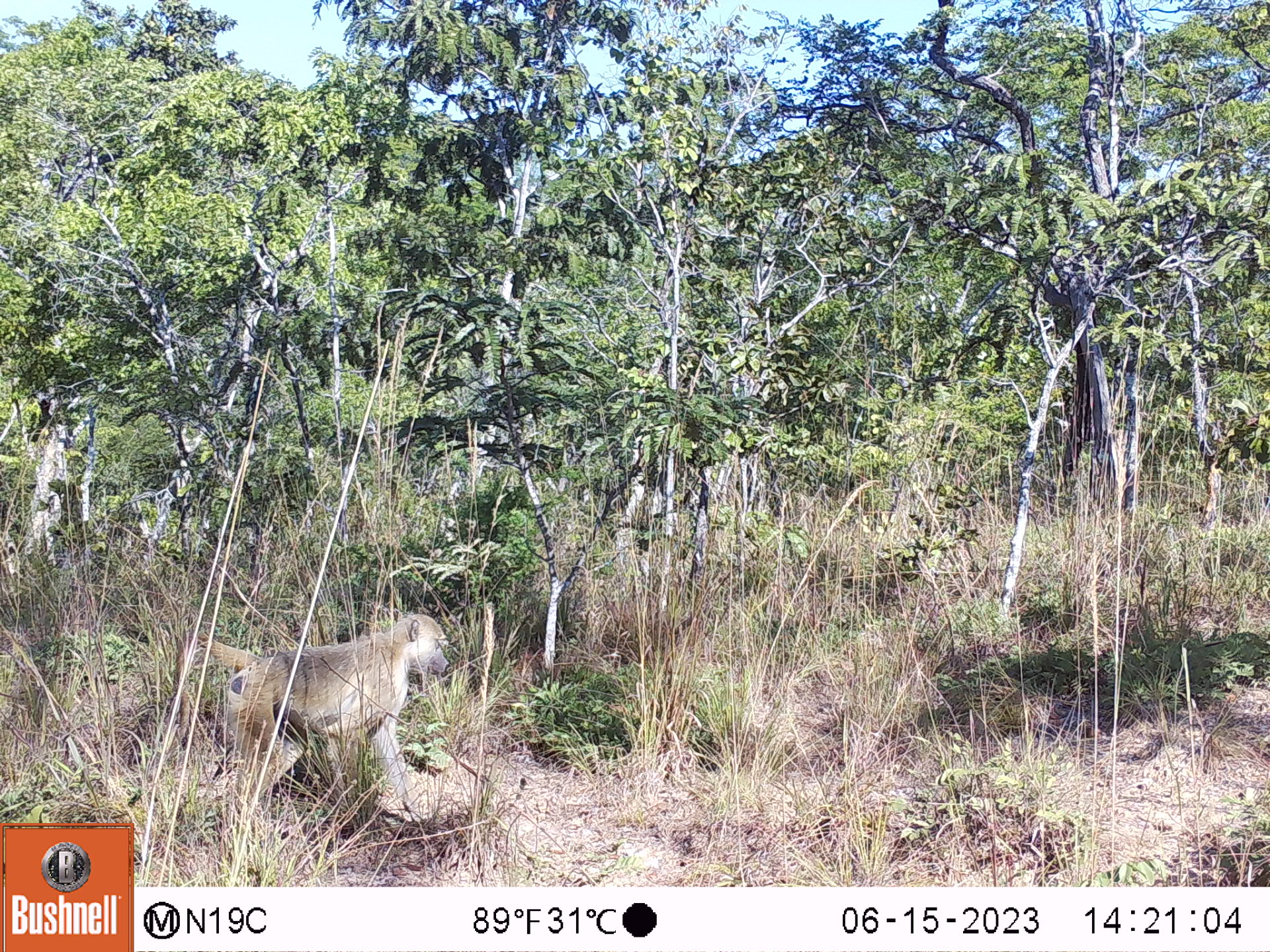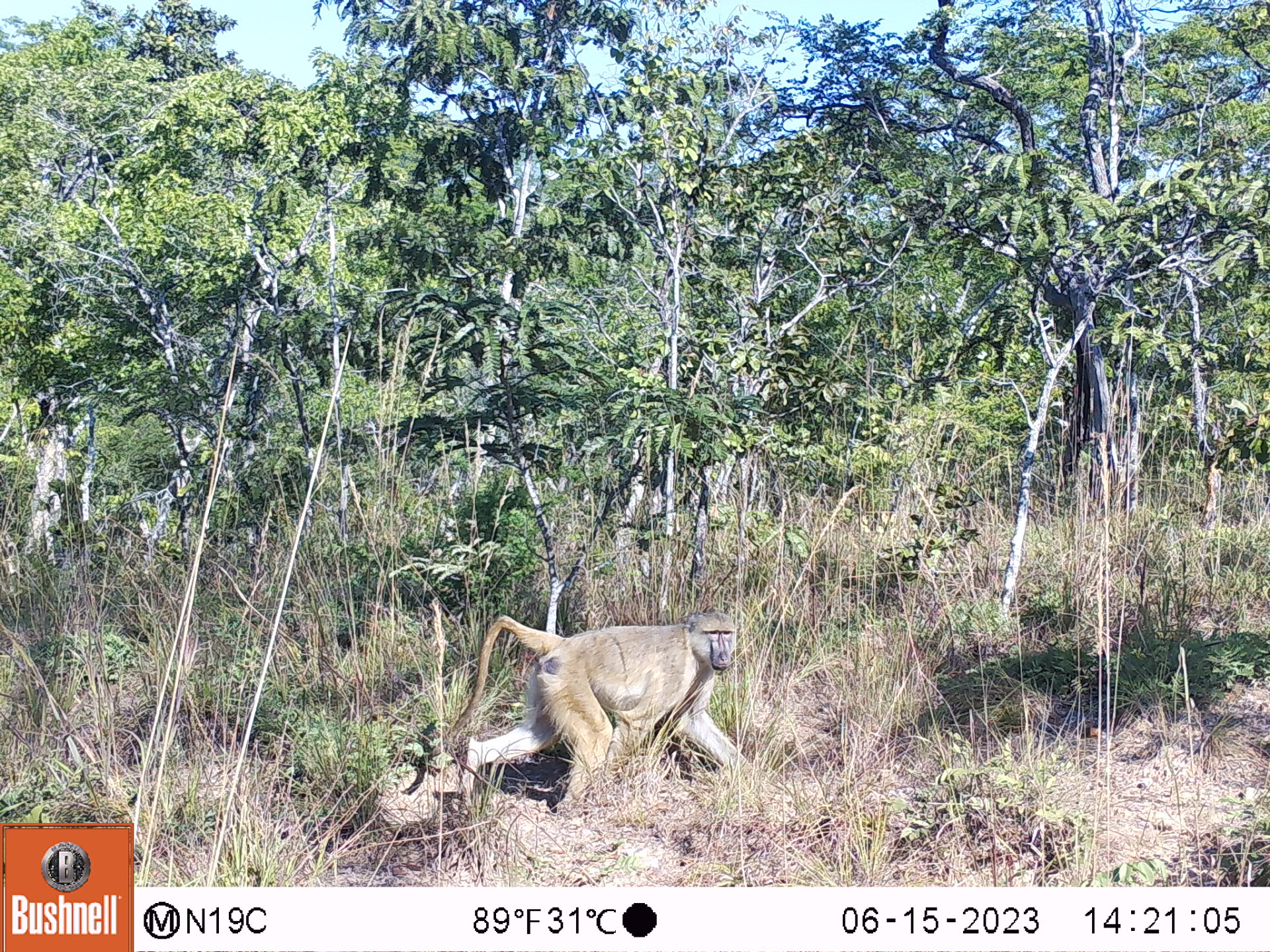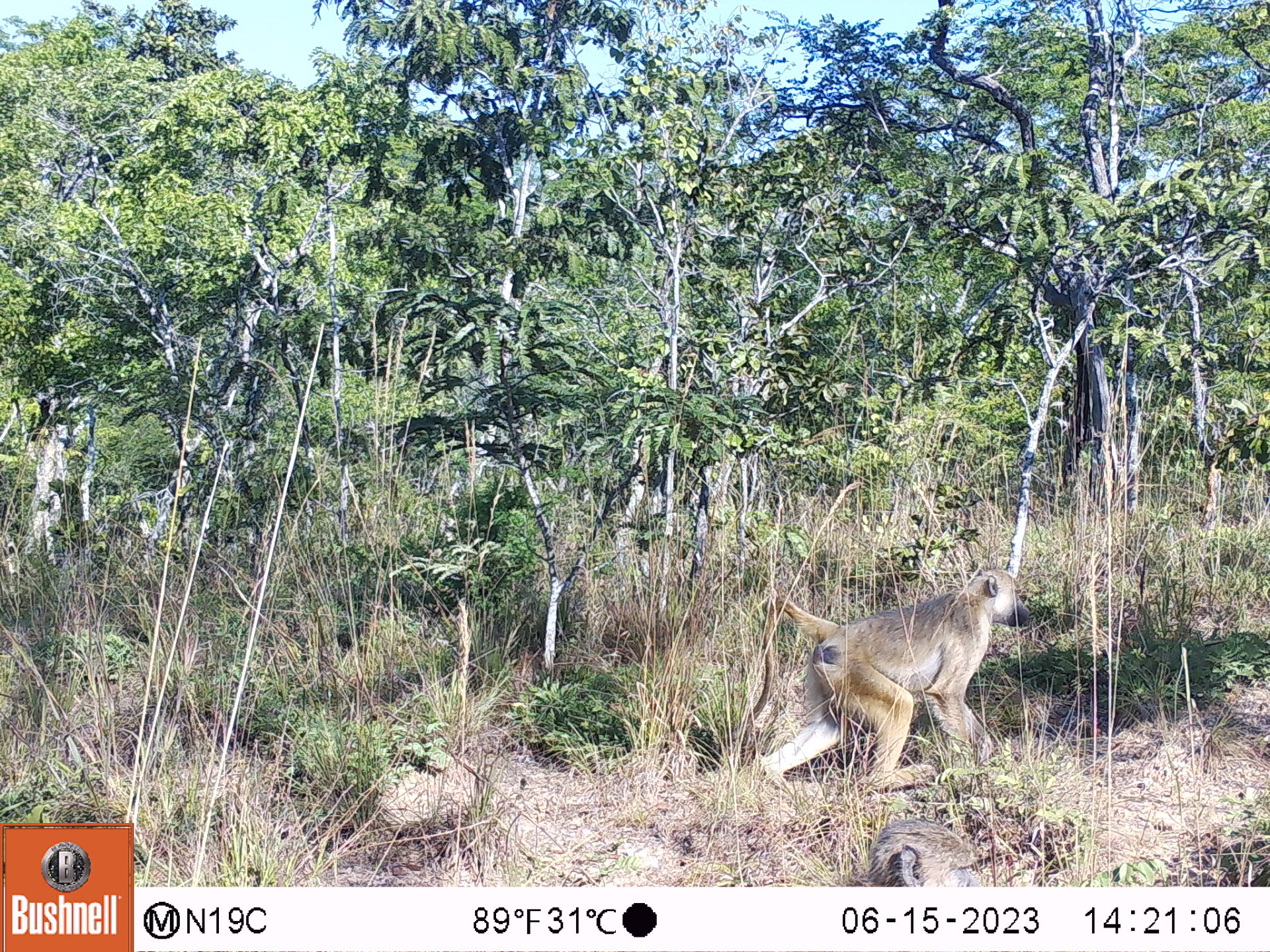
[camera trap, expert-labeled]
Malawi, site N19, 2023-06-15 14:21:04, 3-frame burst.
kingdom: Animalia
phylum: Chordata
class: Mammalia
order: Primates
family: Cercopithecidae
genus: Papio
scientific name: Papio cynocephalus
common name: yellow baboon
Yellow baboon (Papio cynocephalus), count 1.